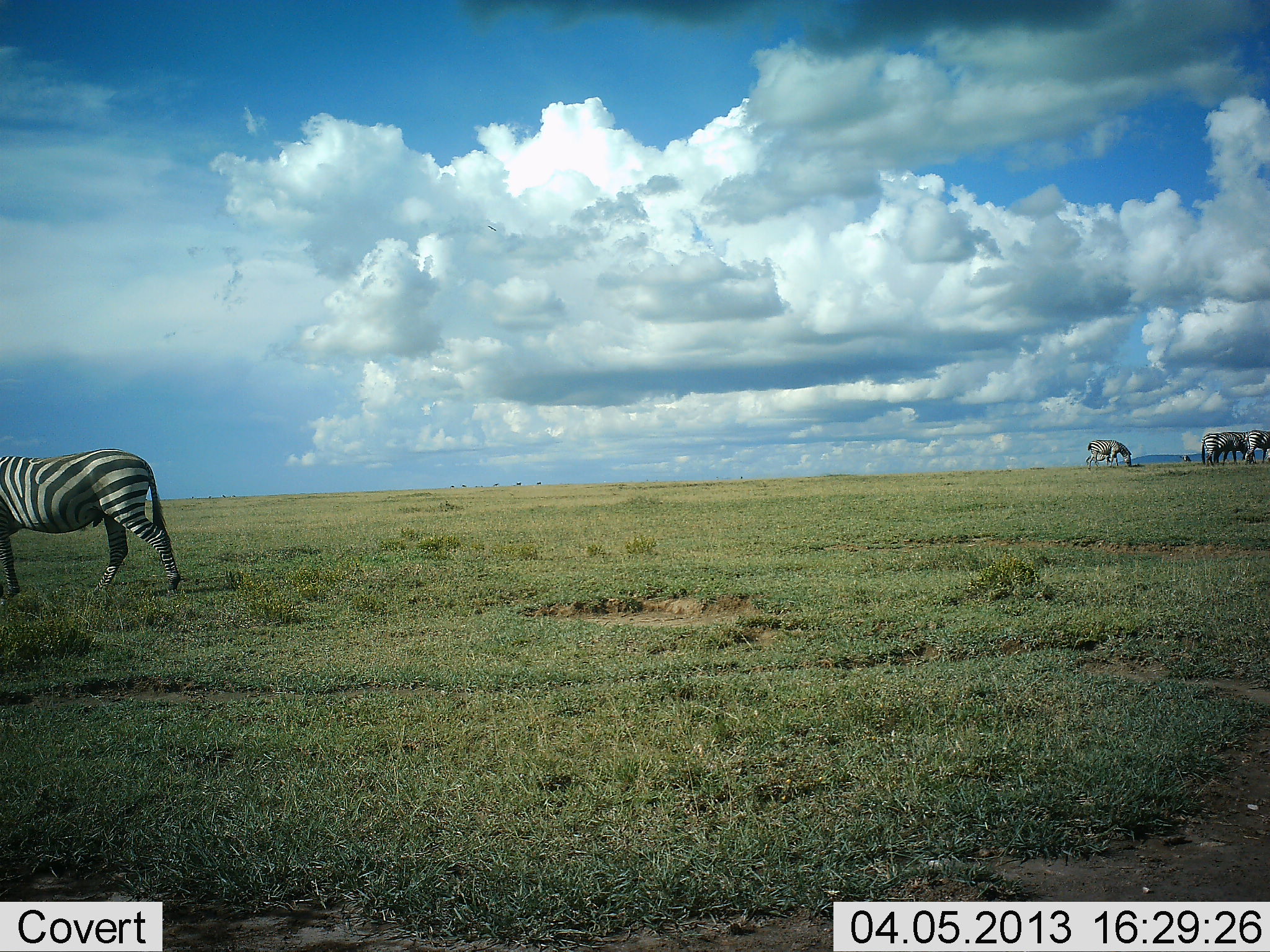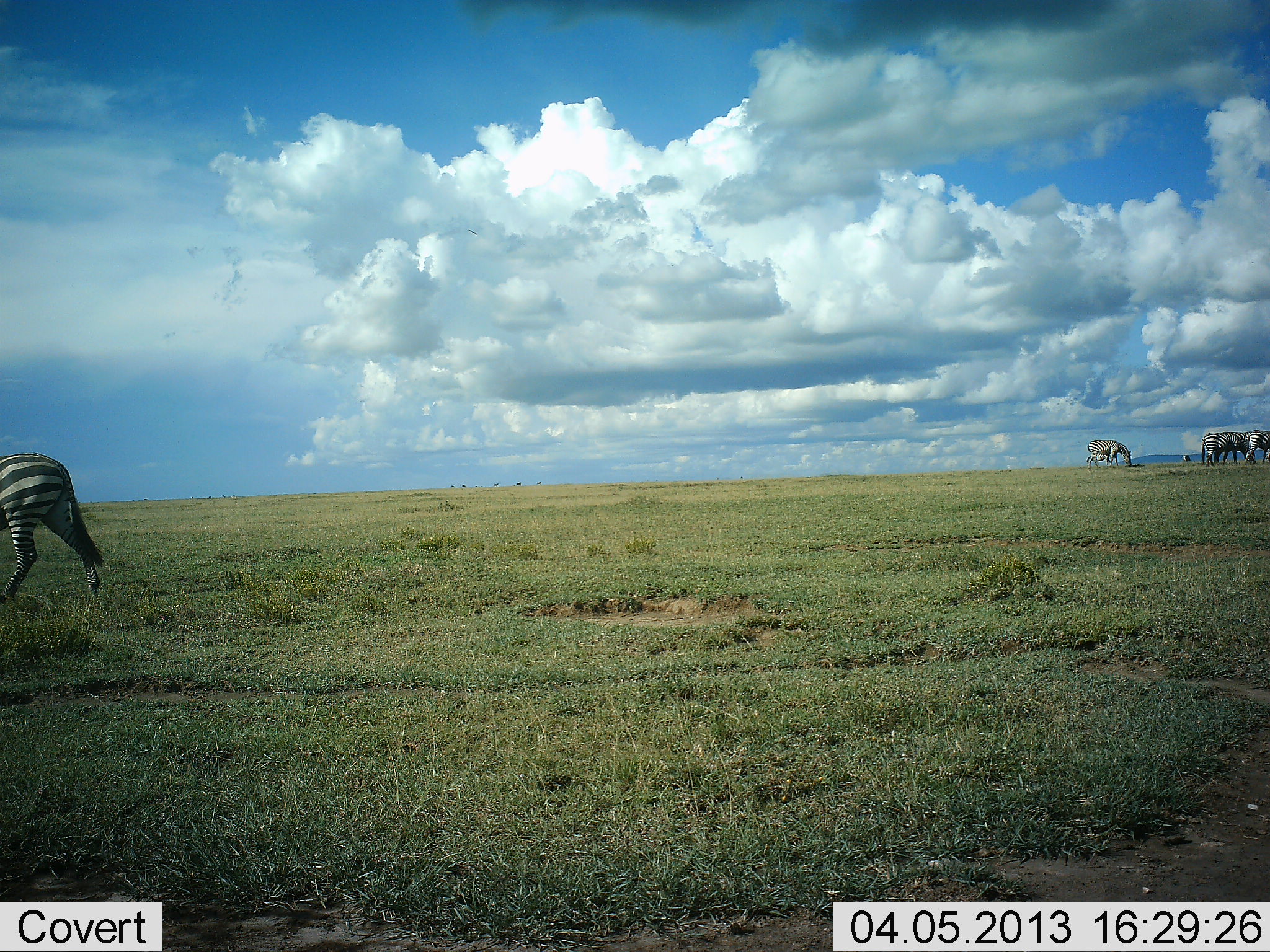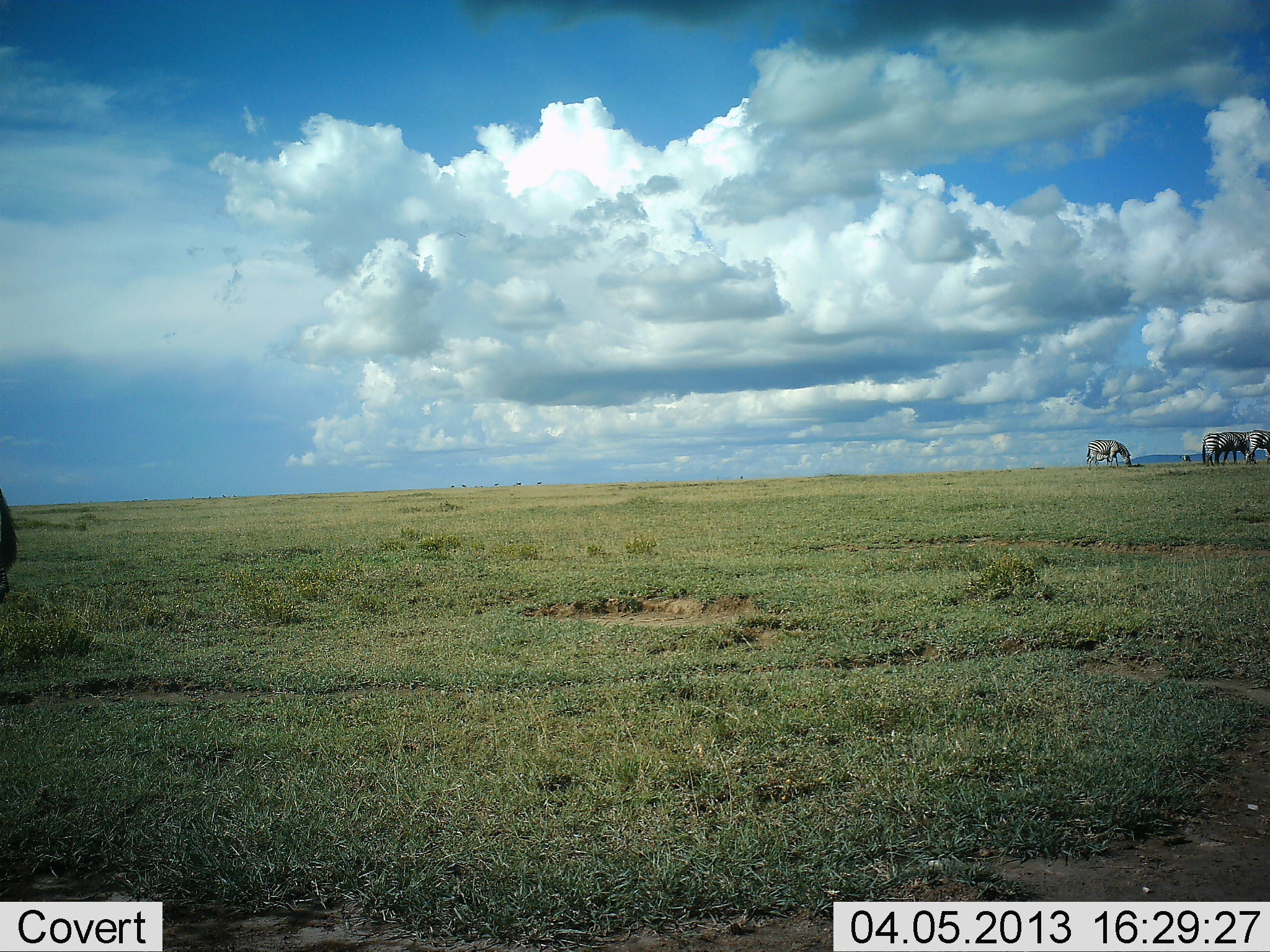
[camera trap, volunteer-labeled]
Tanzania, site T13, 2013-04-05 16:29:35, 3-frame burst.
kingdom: Animalia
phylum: Chordata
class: Mammalia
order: Perissodactyla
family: Equidae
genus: Equus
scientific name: Equus quagga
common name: plains zebra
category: zebra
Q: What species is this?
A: Zebra (plains zebra) (Equus quagga).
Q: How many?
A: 4.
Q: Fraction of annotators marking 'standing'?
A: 27%.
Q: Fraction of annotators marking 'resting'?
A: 0%.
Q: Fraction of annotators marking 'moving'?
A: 86%.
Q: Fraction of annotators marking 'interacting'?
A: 0%.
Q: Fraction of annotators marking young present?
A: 0%.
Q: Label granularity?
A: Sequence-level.